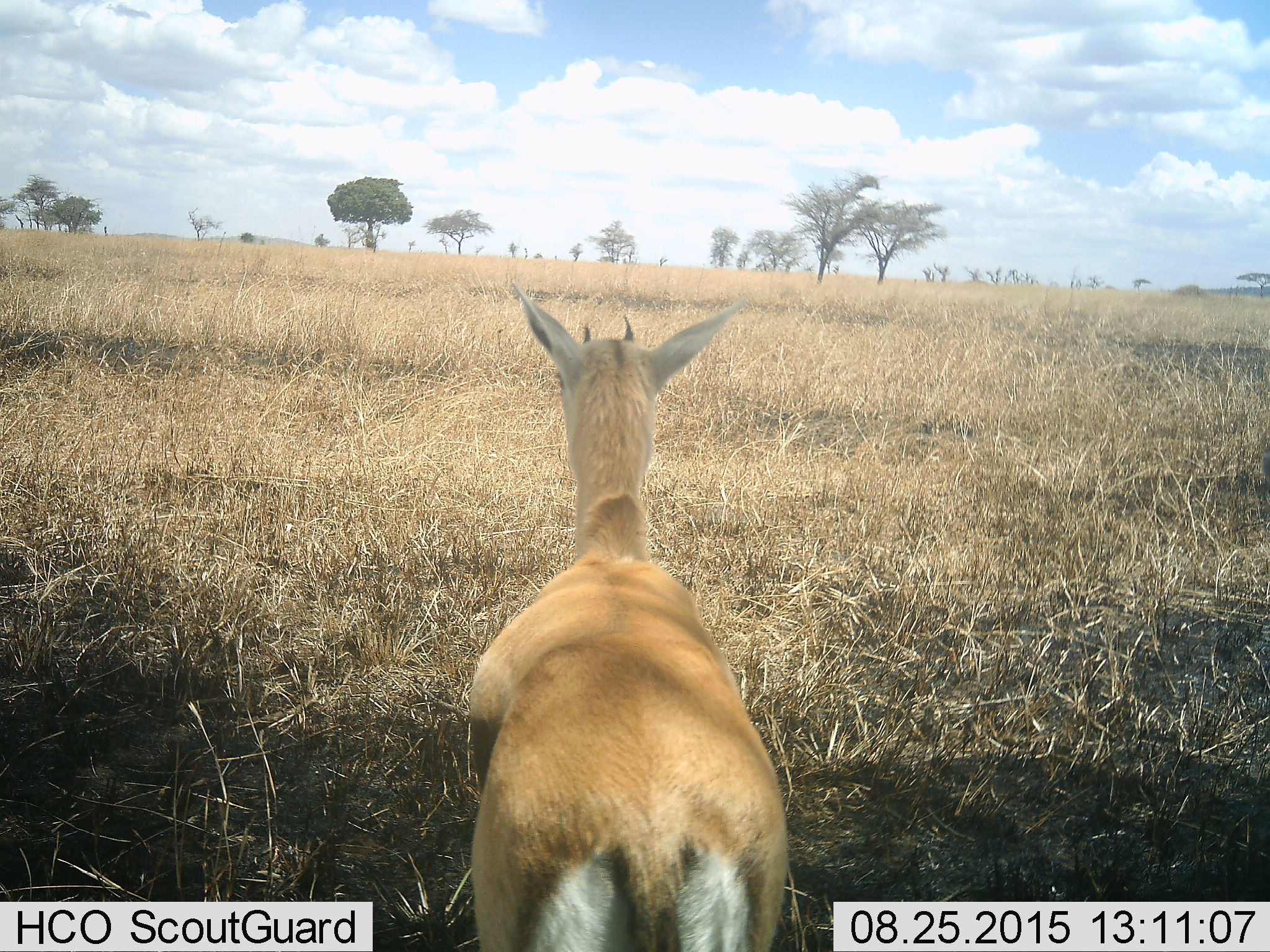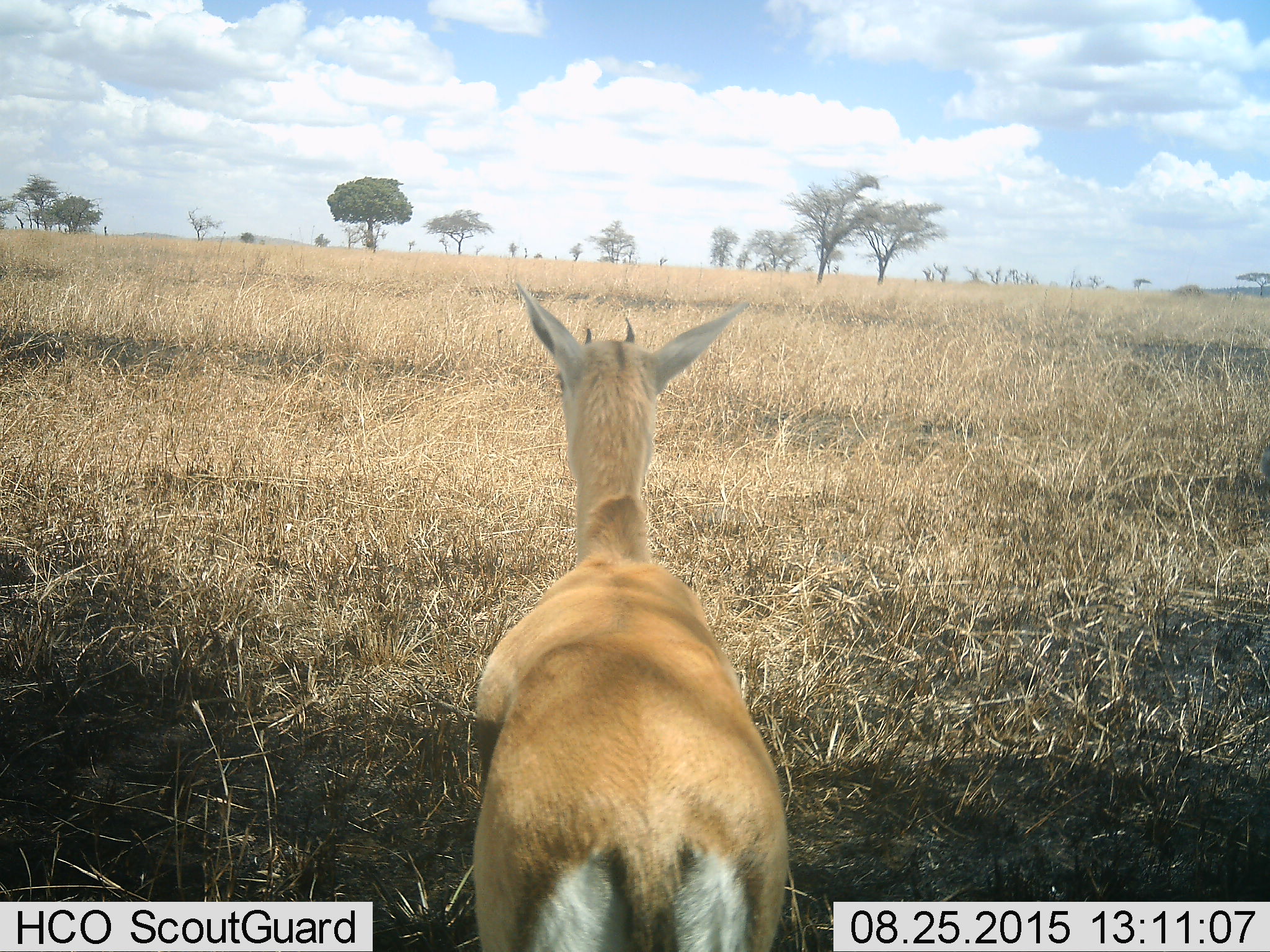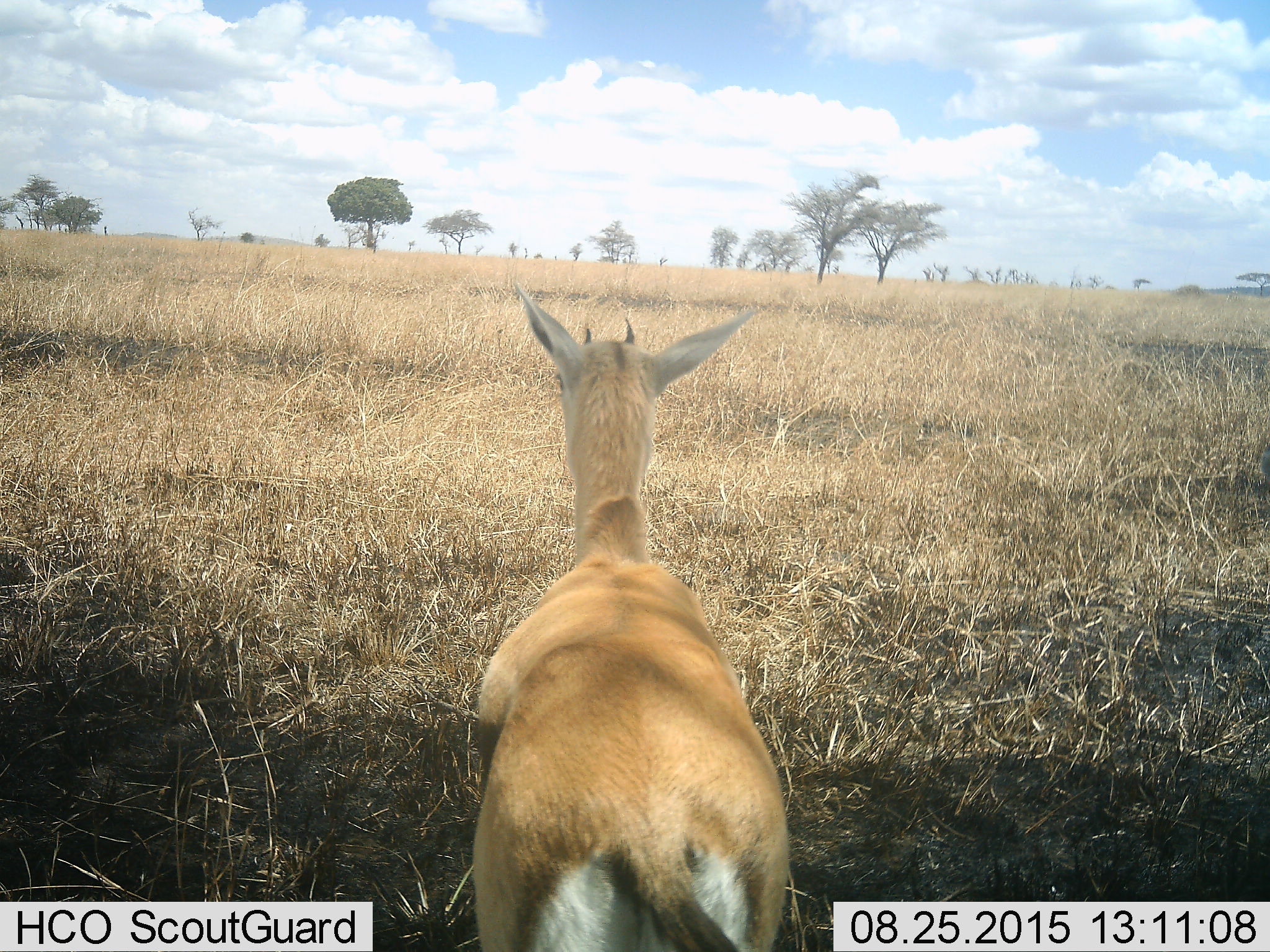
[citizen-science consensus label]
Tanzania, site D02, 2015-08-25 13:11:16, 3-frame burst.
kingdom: Animalia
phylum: Chordata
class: Mammalia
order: Artiodactyla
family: Bovidae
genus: Eudorcas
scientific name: Eudorcas thomsonii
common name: thomson's gazelle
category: gazellethomsons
Gazellethomsons (thomson's gazelle) (Eudorcas thomsonii), count 1. Behavior (volunteer vote fractions): standing 92%, resting 0%, moving 8%, interacting 0%. Young present (vote fraction): 8%. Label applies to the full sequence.